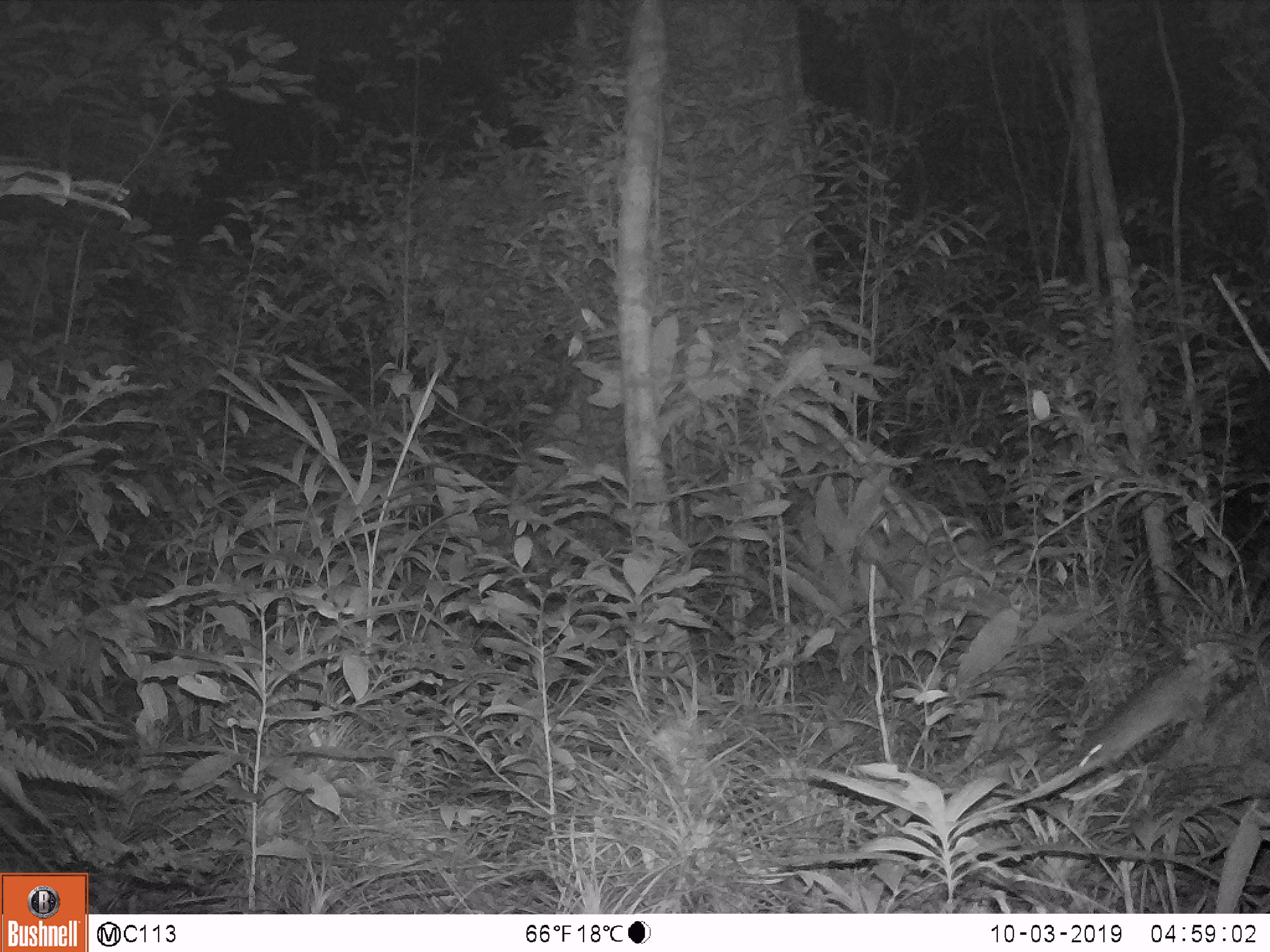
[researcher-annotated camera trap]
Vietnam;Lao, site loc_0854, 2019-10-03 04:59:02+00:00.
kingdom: Animalia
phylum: Chordata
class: Mammalia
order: Rodentia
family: Muridae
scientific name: Muridae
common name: old-world mice and rats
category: unidentified murid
Unidentified murid (old-world mice and rats) (Muridae). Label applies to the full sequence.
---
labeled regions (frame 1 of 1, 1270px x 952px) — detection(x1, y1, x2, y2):
unidentified murid: detection(1072, 621, 1270, 774)